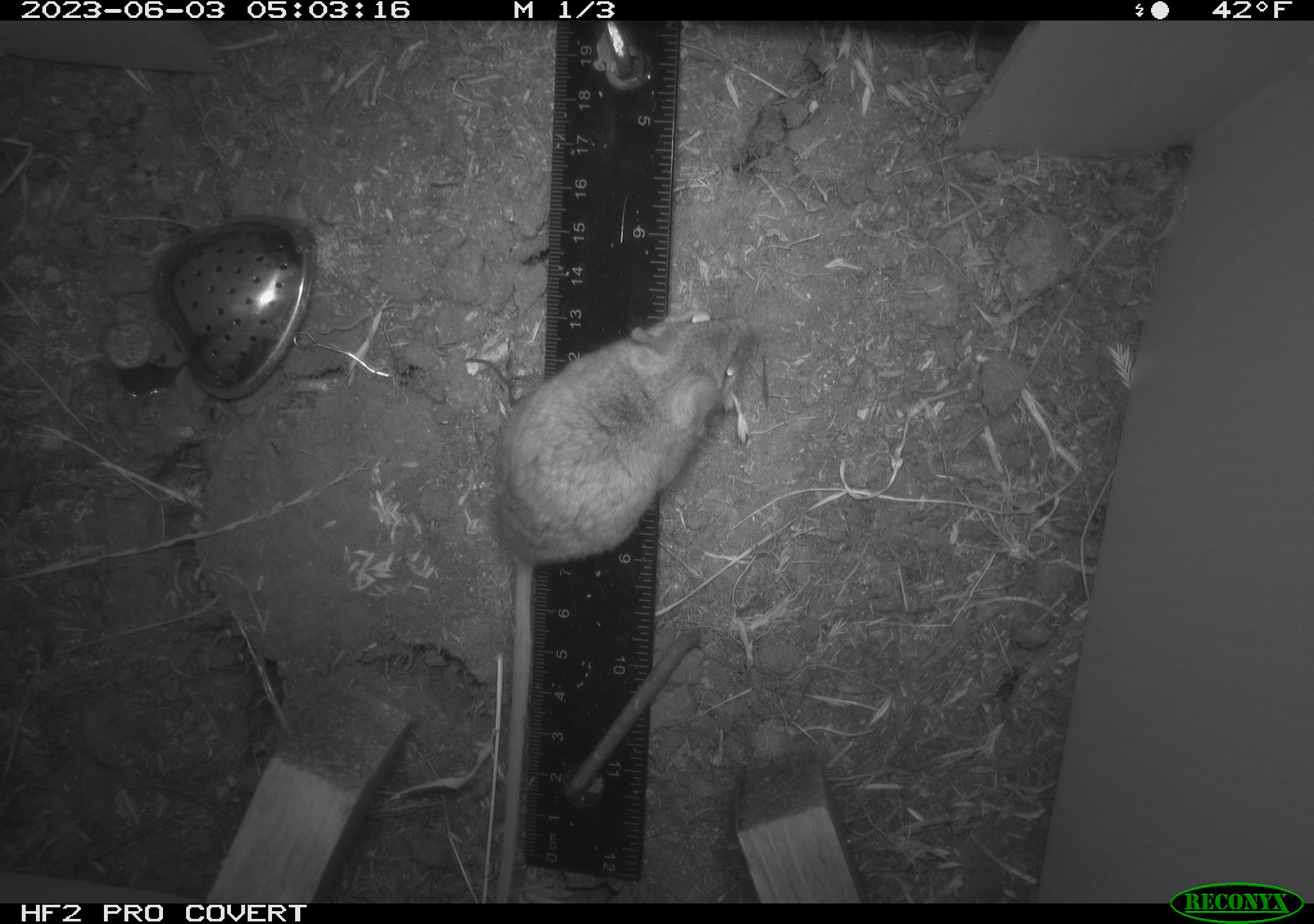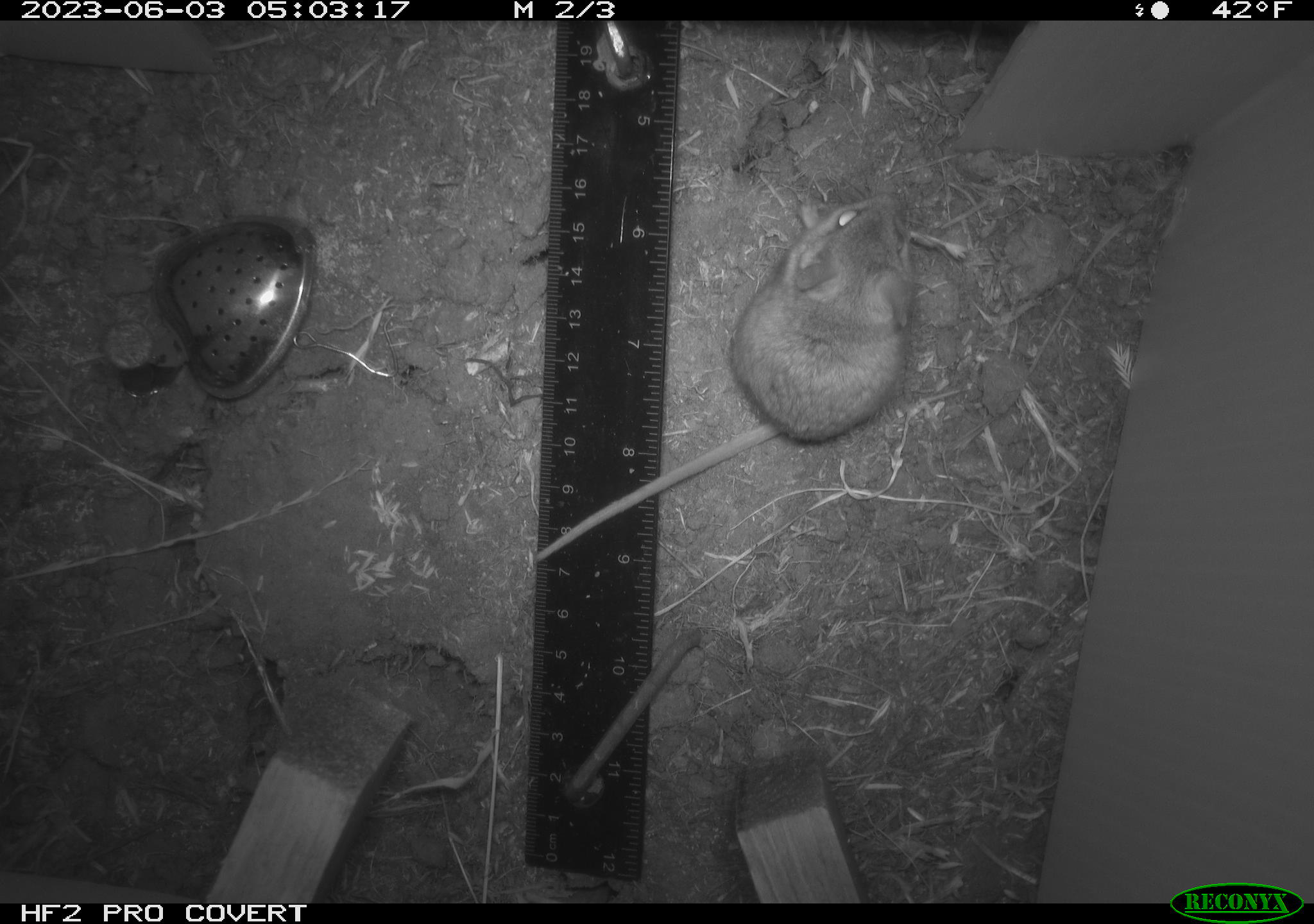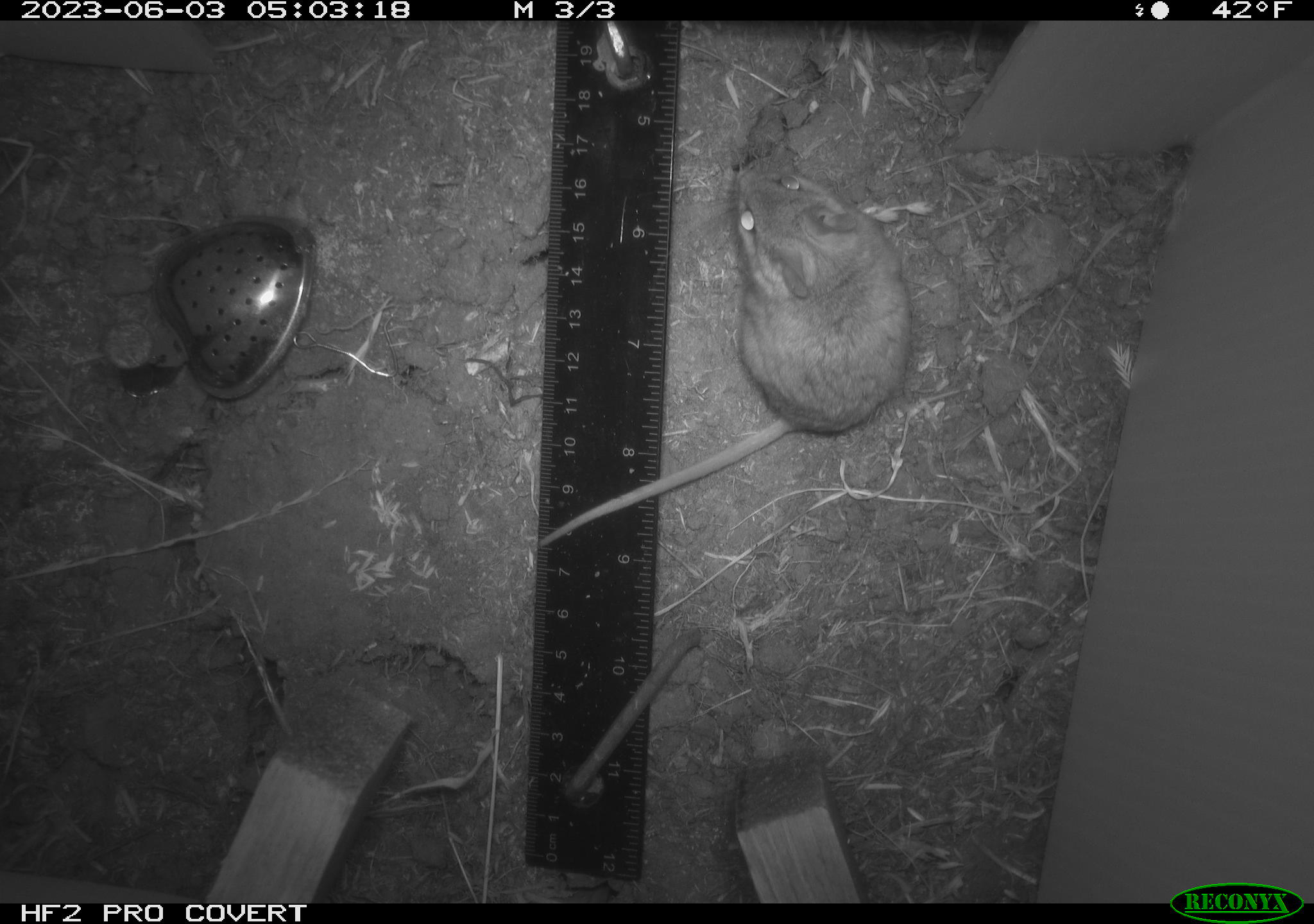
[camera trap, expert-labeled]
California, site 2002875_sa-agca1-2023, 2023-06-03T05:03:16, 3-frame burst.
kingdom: Animalia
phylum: Chordata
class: Mammalia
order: Rodentia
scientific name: Rodentia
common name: mouse species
Mouse species (Rodentia).